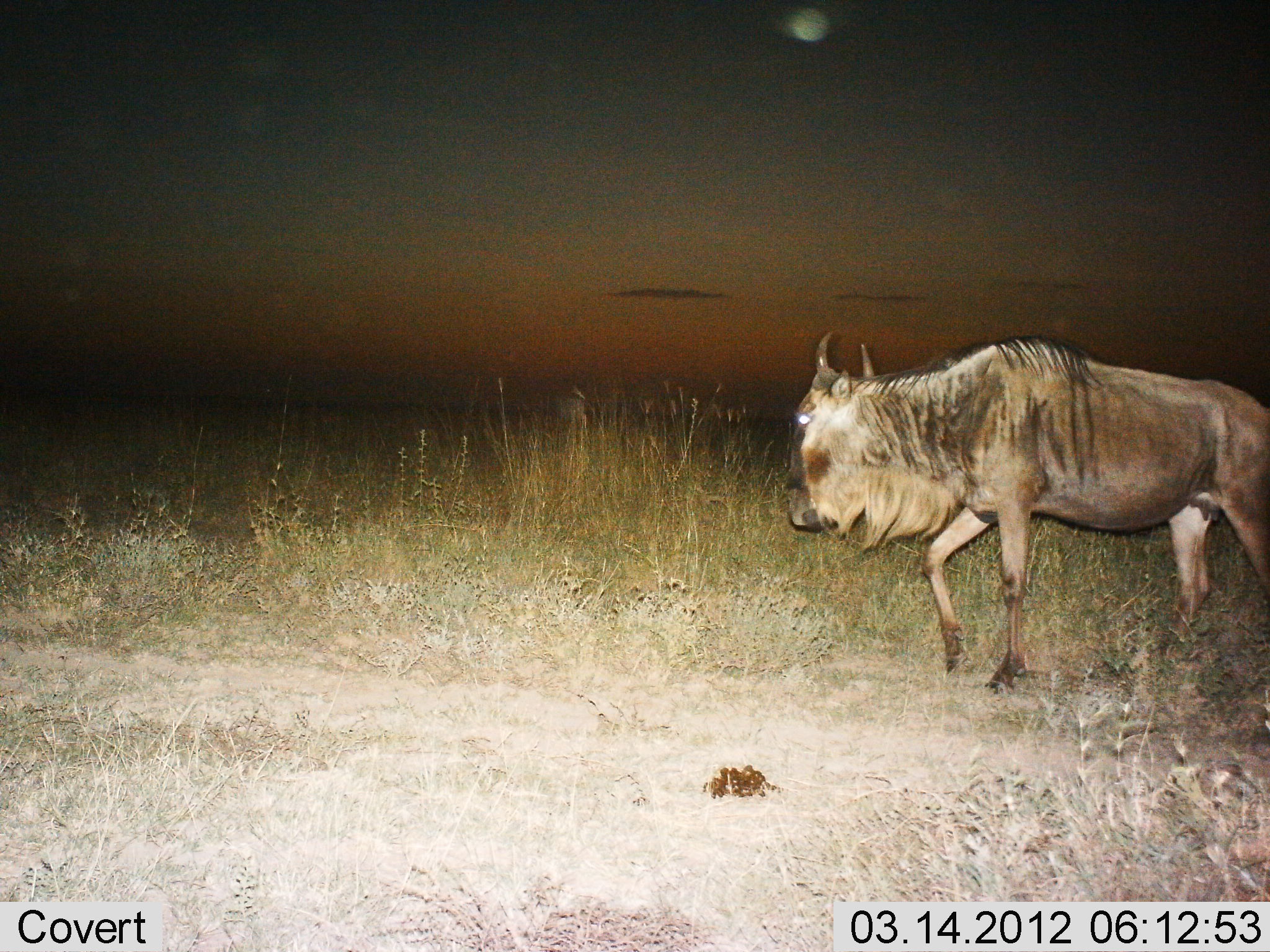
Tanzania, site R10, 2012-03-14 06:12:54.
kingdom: Animalia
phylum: Chordata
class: Mammalia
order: Artiodactyla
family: Bovidae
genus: Connochaetes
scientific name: Connochaetes taurinus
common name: blue wildebeest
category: wildebeest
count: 1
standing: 23%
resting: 0%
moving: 85%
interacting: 0%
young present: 0%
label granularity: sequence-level